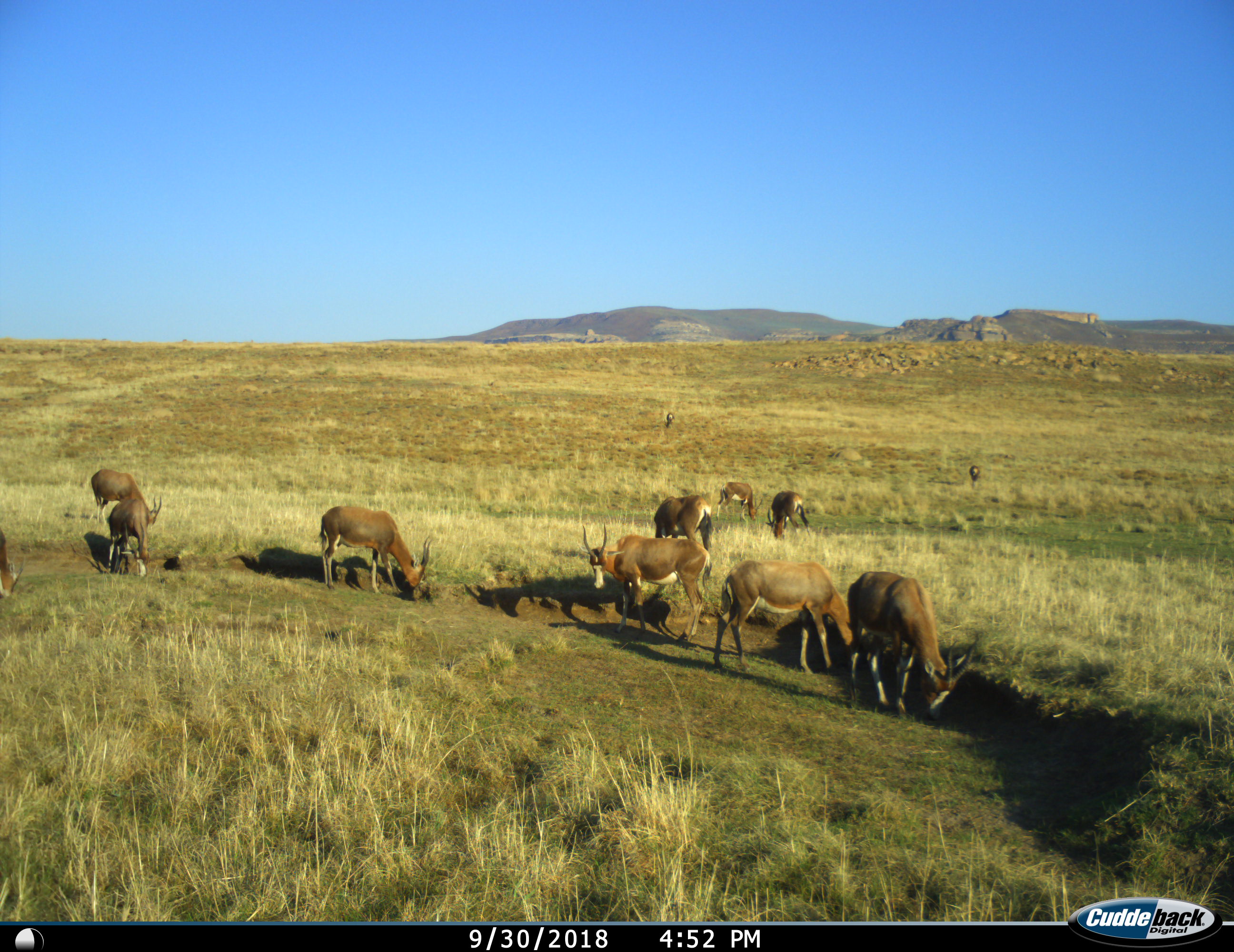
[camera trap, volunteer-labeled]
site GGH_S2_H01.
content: unidentified animal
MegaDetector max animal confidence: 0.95